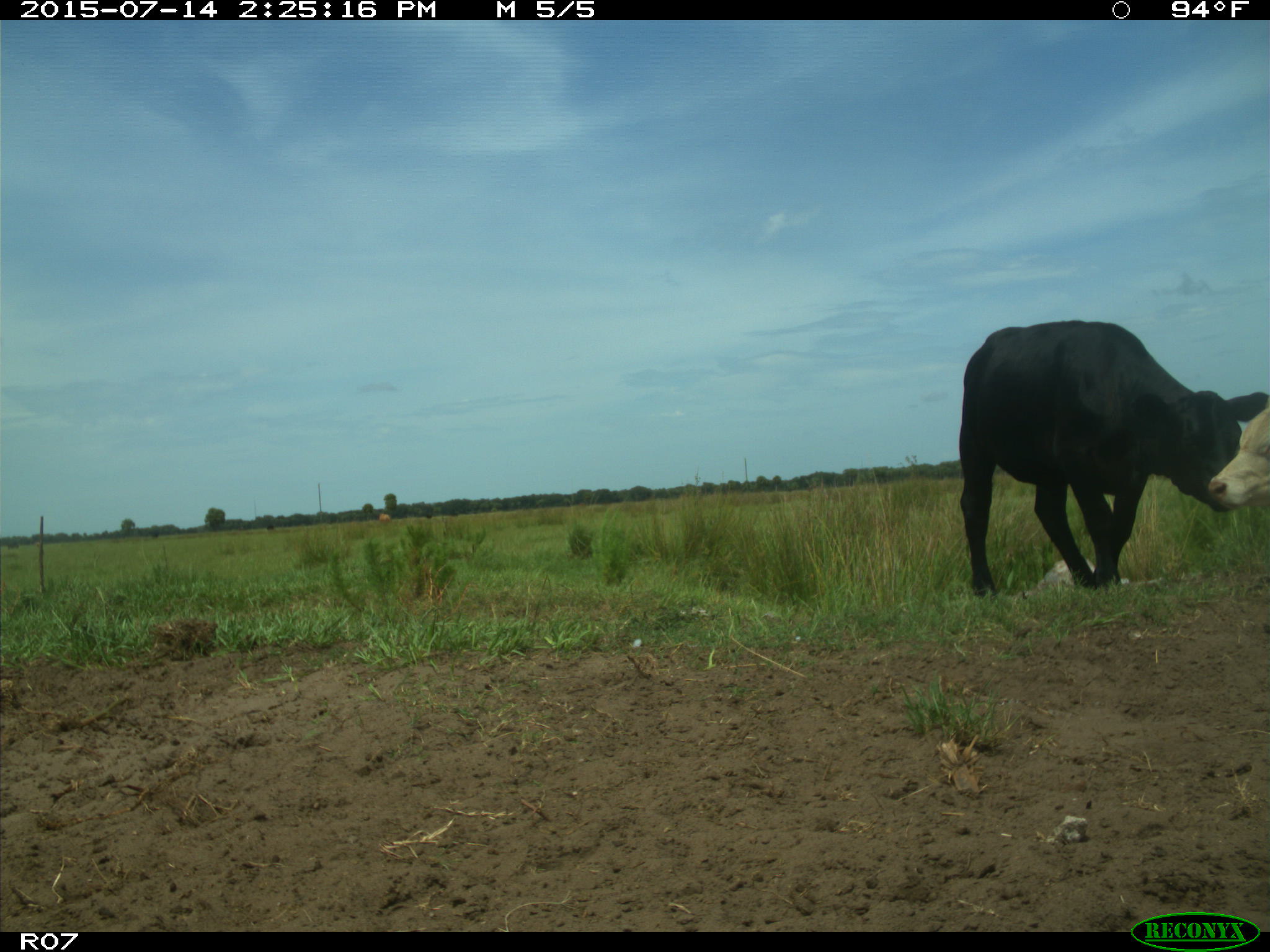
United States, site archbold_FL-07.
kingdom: Animalia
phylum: Chordata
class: Mammalia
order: Artiodactyla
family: Bovidae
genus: Bos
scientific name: Bos taurus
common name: domestic cow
Bos taurus (domestic cow).